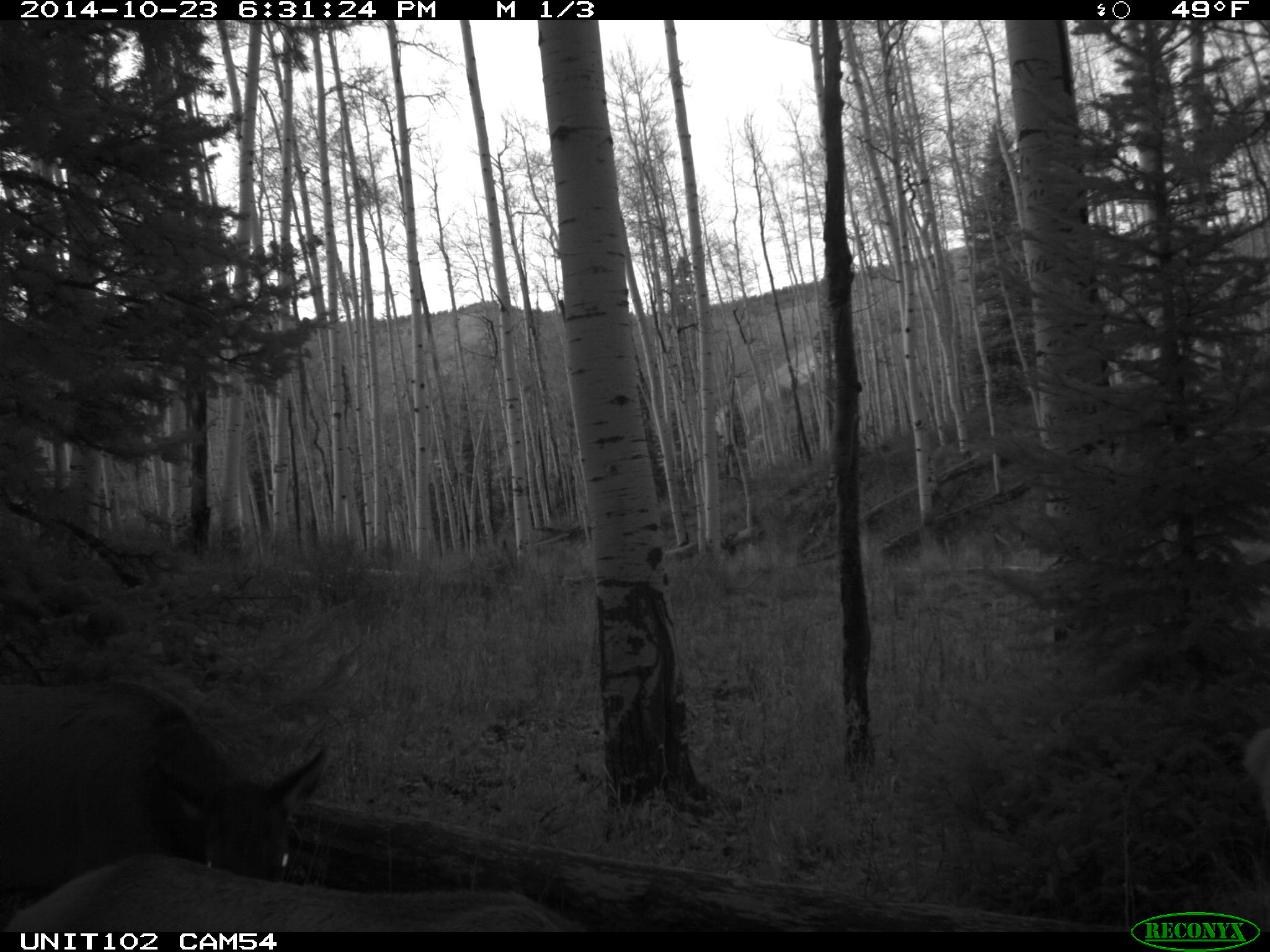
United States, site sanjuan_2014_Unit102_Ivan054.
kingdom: Animalia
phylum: Chordata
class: Mammalia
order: Artiodactyla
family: Cervidae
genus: Cervus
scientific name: Cervus elaphus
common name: red deer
Cervus elaphus (red deer).